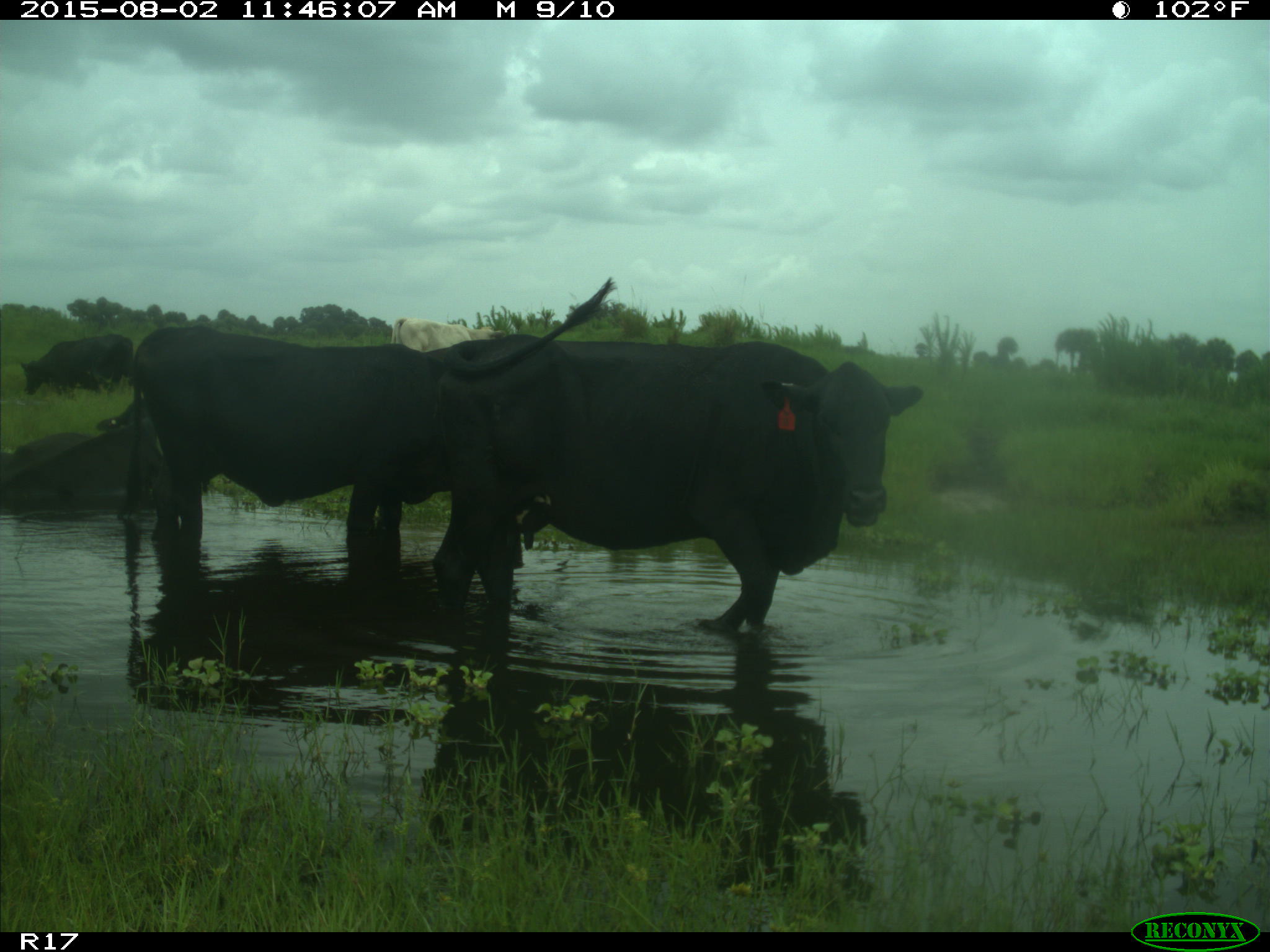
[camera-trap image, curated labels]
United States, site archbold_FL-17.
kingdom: Animalia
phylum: Chordata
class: Mammalia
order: Artiodactyla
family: Bovidae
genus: Bos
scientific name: Bos taurus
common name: domestic cow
Bos taurus (domestic cow).